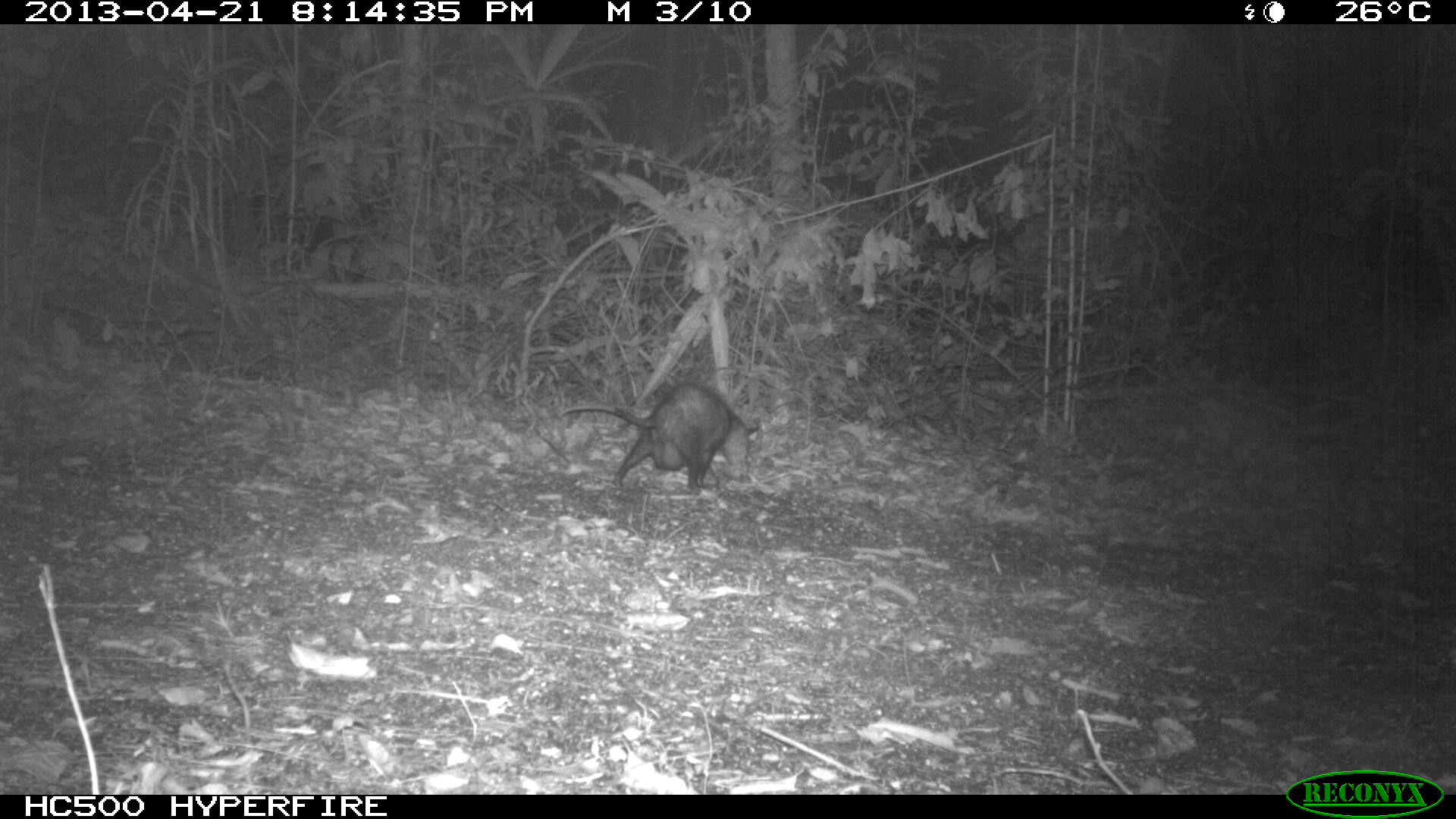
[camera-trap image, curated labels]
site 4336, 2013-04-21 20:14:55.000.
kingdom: Animalia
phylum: Chordata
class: Mammalia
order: Didelphimorphia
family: Didelphidae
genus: Didelphis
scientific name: Didelphis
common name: american opossums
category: didelphis sp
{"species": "didelphis sp (american opossums) (Didelphis)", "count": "1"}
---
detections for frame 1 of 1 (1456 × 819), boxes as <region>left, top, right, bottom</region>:
didelphis sp: <region>559, 382, 758, 489</region>